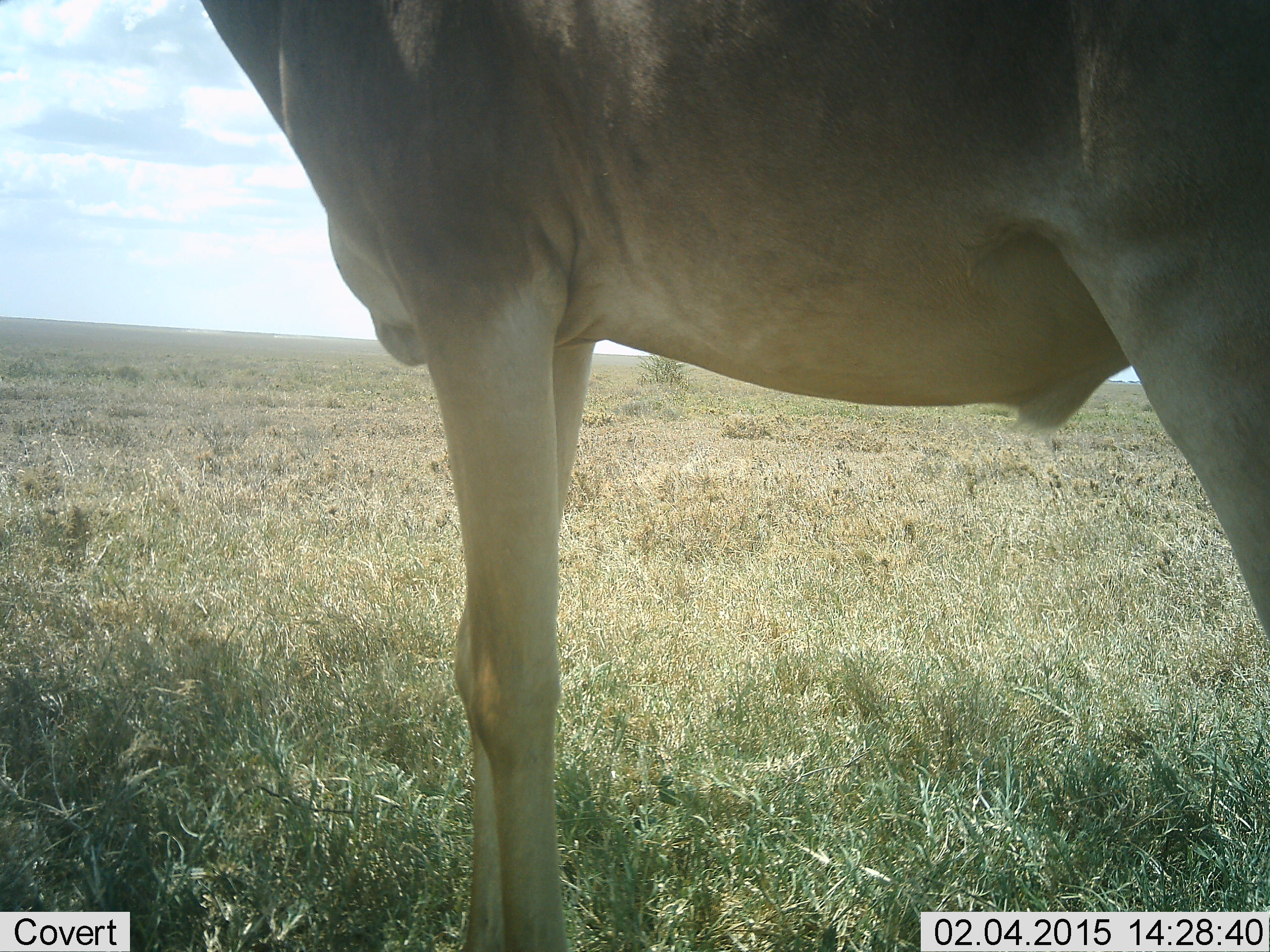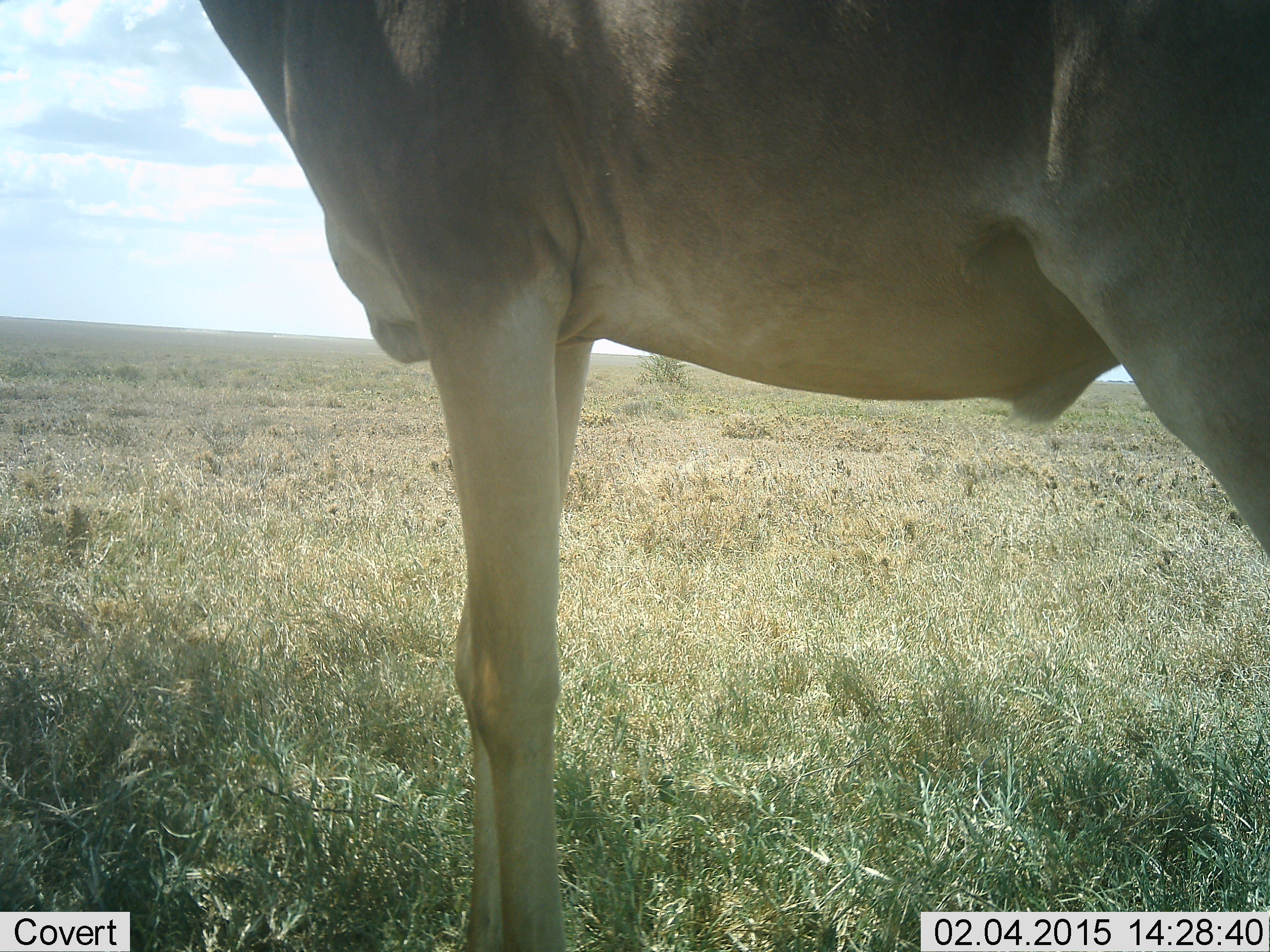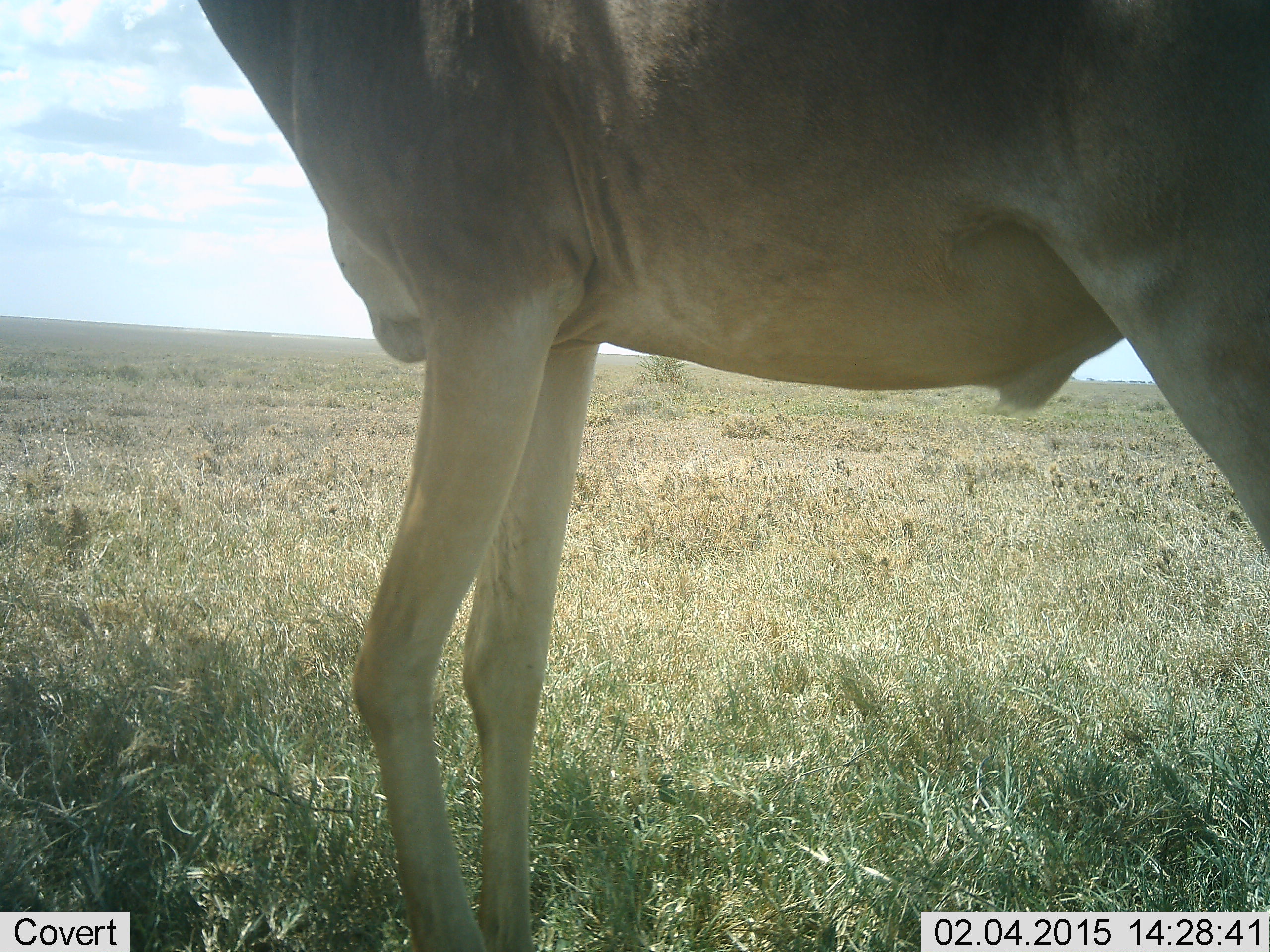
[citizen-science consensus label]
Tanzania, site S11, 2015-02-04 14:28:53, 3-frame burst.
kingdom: Animalia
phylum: Chordata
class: Mammalia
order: Artiodactyla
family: Bovidae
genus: Alcelaphus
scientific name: Alcelaphus buselaphus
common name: hartebeest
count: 1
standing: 100%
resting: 0%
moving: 0%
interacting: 0%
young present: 0%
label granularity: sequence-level